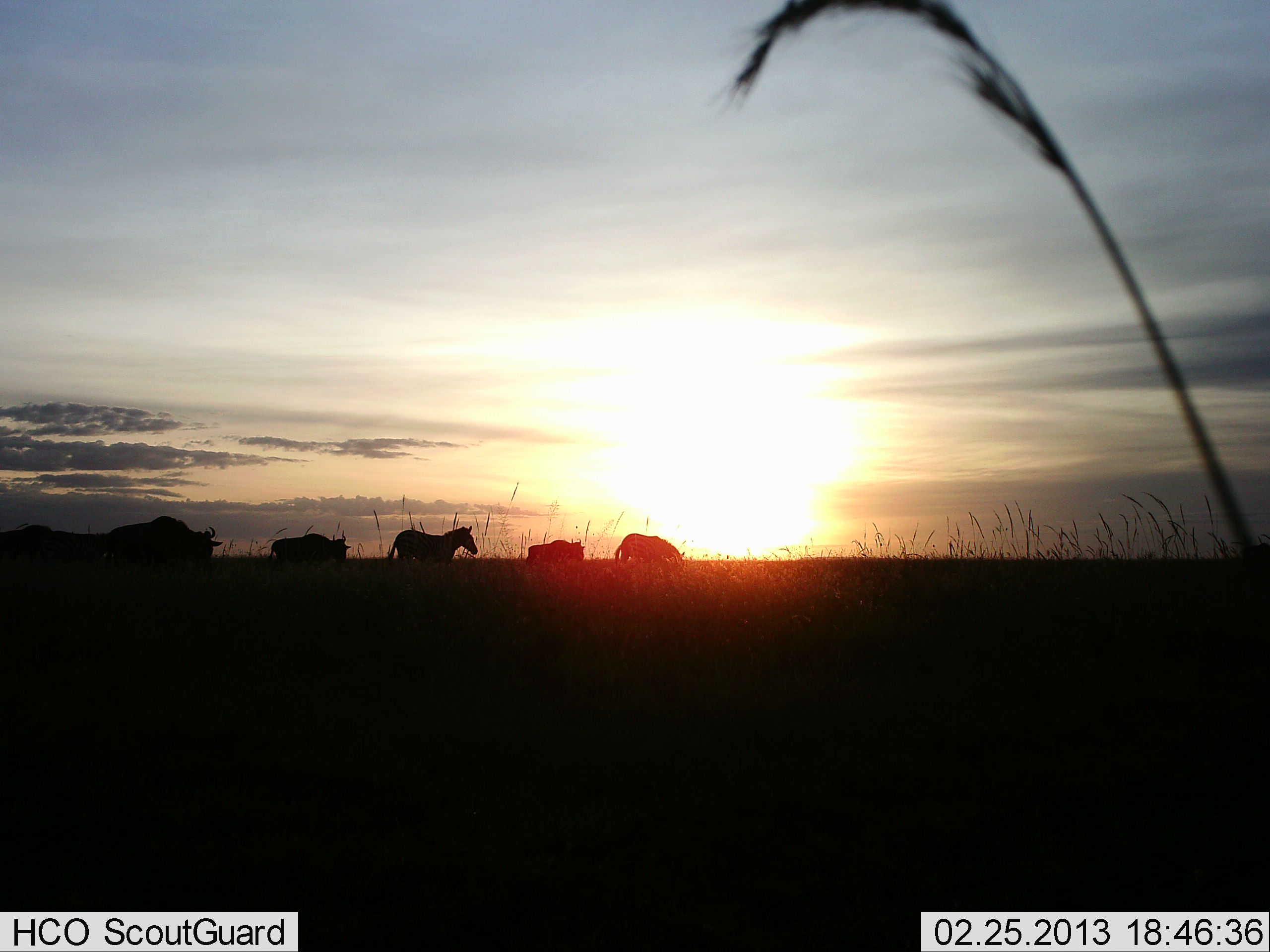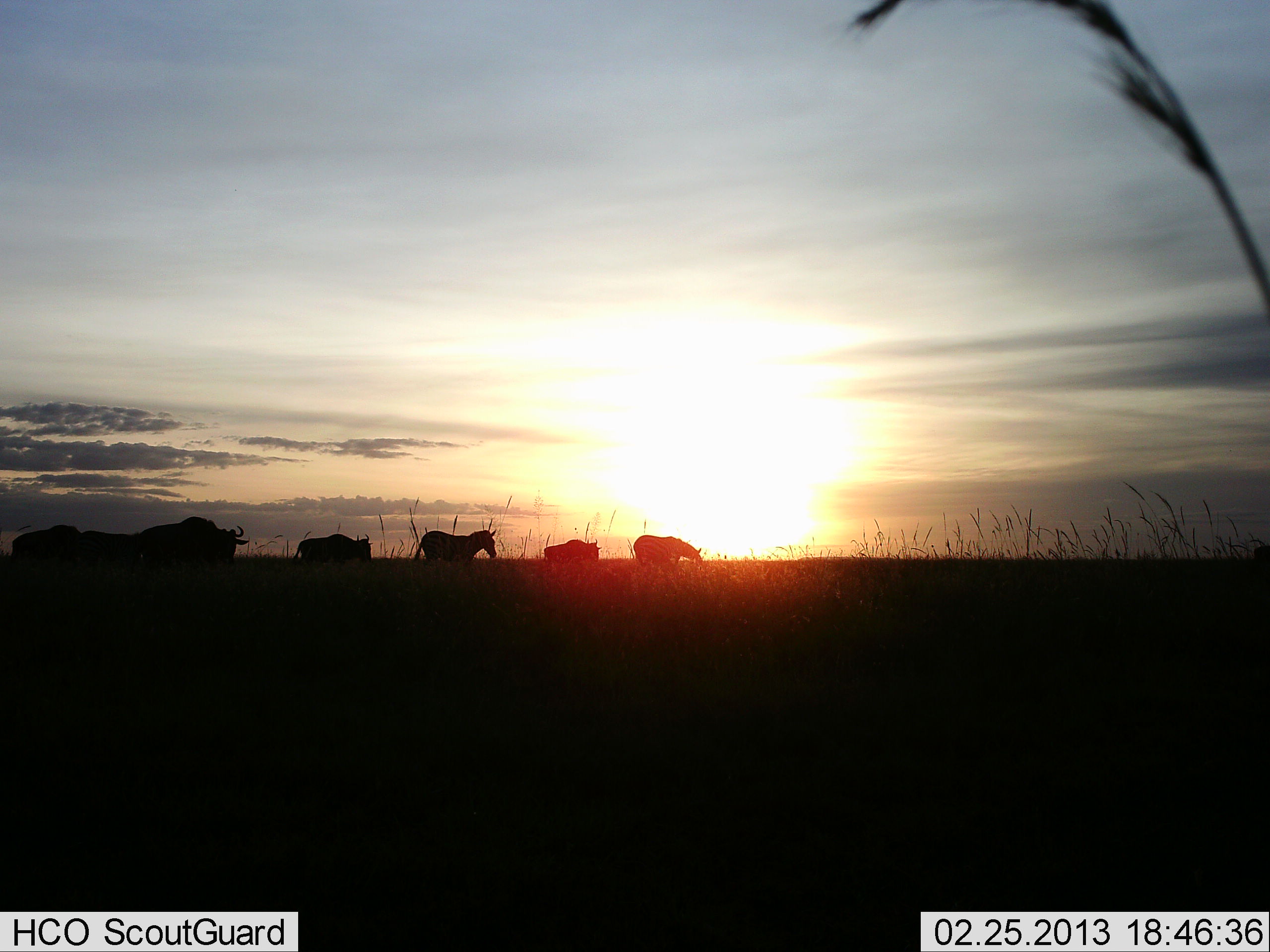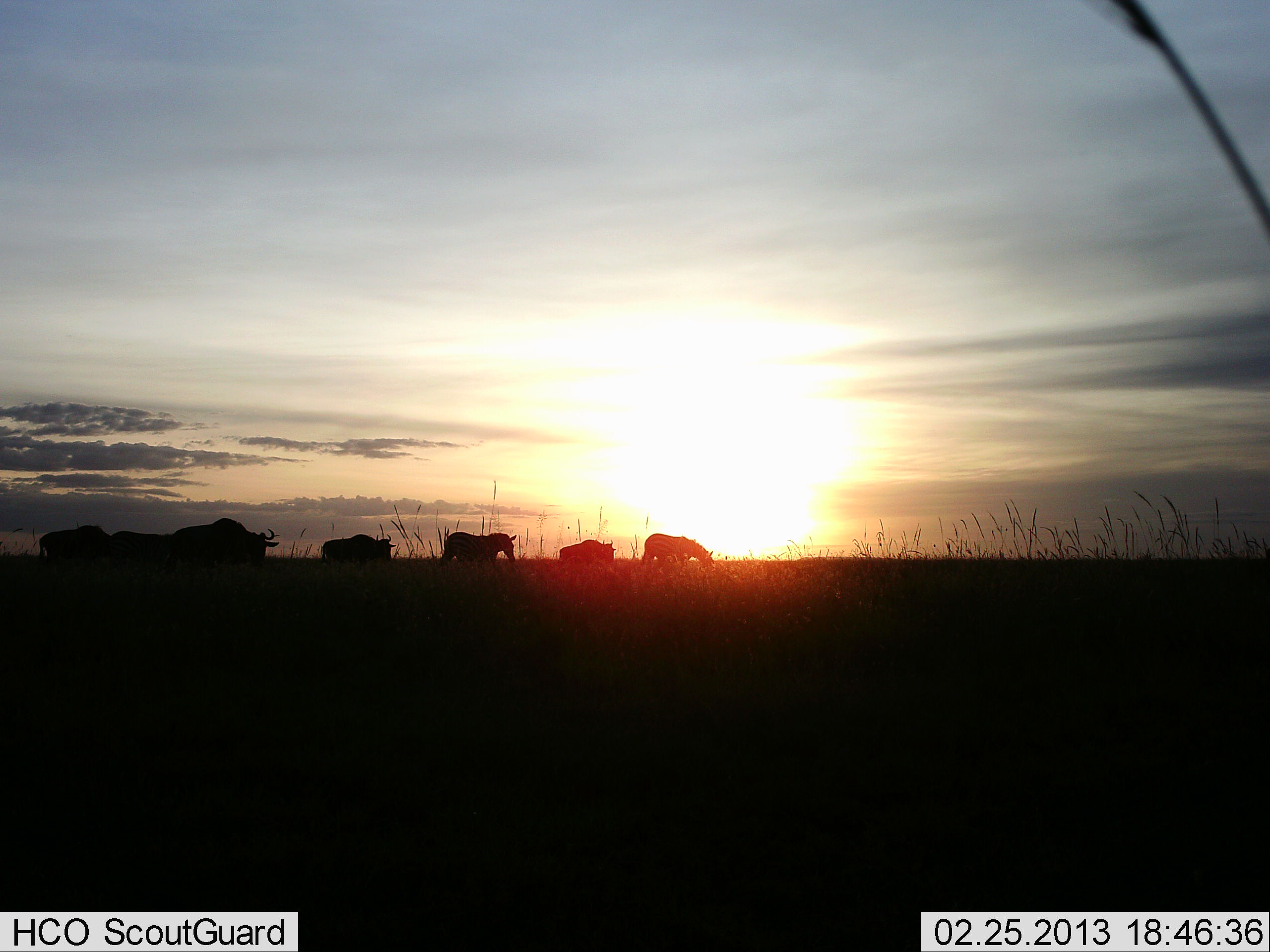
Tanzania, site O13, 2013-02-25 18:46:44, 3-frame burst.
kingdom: Animalia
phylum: Chordata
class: Mammalia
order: Artiodactyla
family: Bovidae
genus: Connochaetes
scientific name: Connochaetes taurinus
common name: blue wildebeest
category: wildebeest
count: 5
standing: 0%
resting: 0%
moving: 100%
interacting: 0%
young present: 0%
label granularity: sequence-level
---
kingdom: Animalia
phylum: Chordata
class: Mammalia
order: Perissodactyla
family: Equidae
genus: Equus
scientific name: Equus quagga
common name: plains zebra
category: zebra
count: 2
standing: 4%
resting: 0%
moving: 96%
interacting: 0%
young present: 0%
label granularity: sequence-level